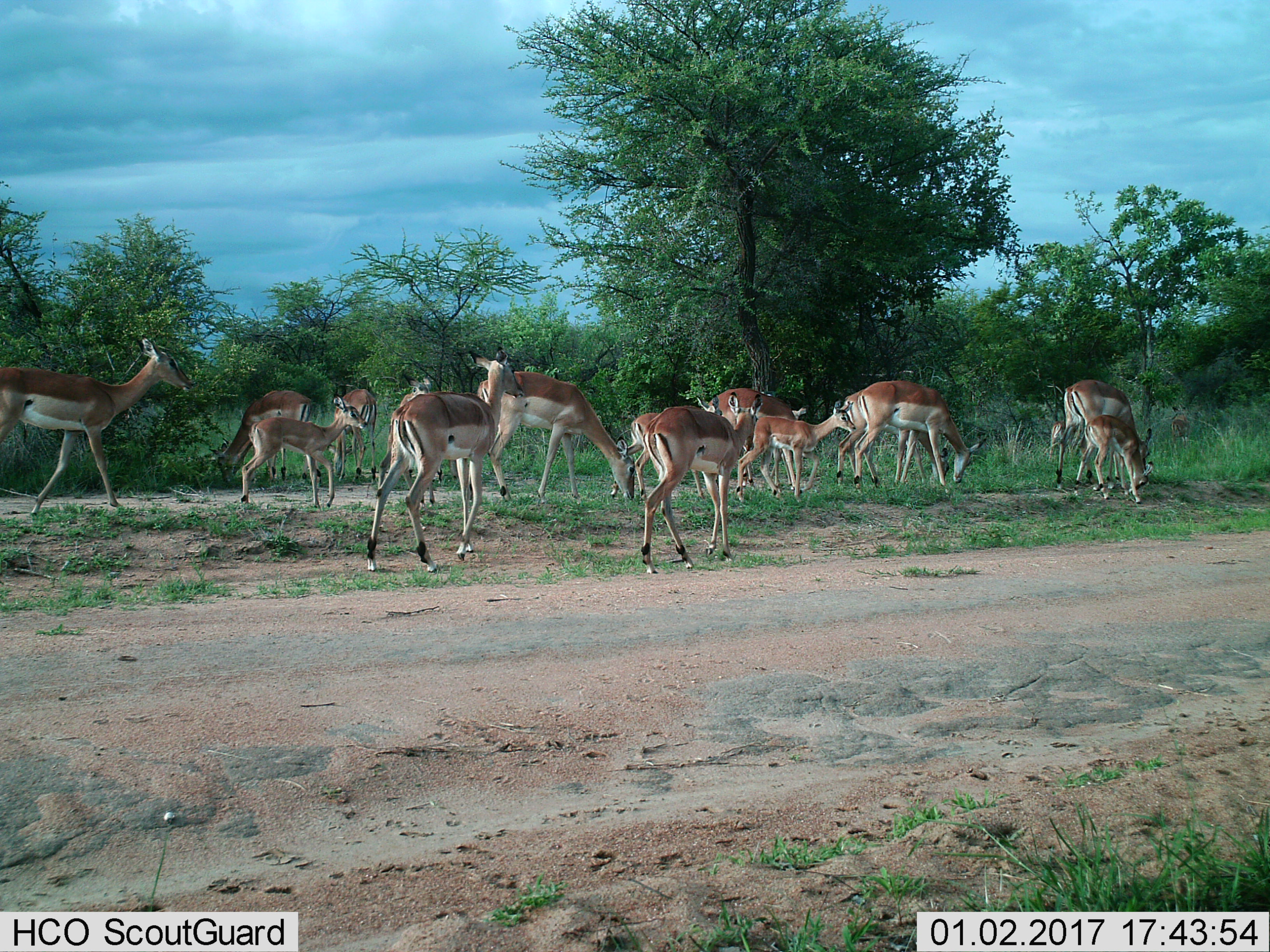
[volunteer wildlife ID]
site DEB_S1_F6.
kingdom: Animalia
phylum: Chordata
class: Mammalia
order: Artiodactyla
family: Bovidae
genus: Aepyceros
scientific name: Aepyceros melampus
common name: impala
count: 11-50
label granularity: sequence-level